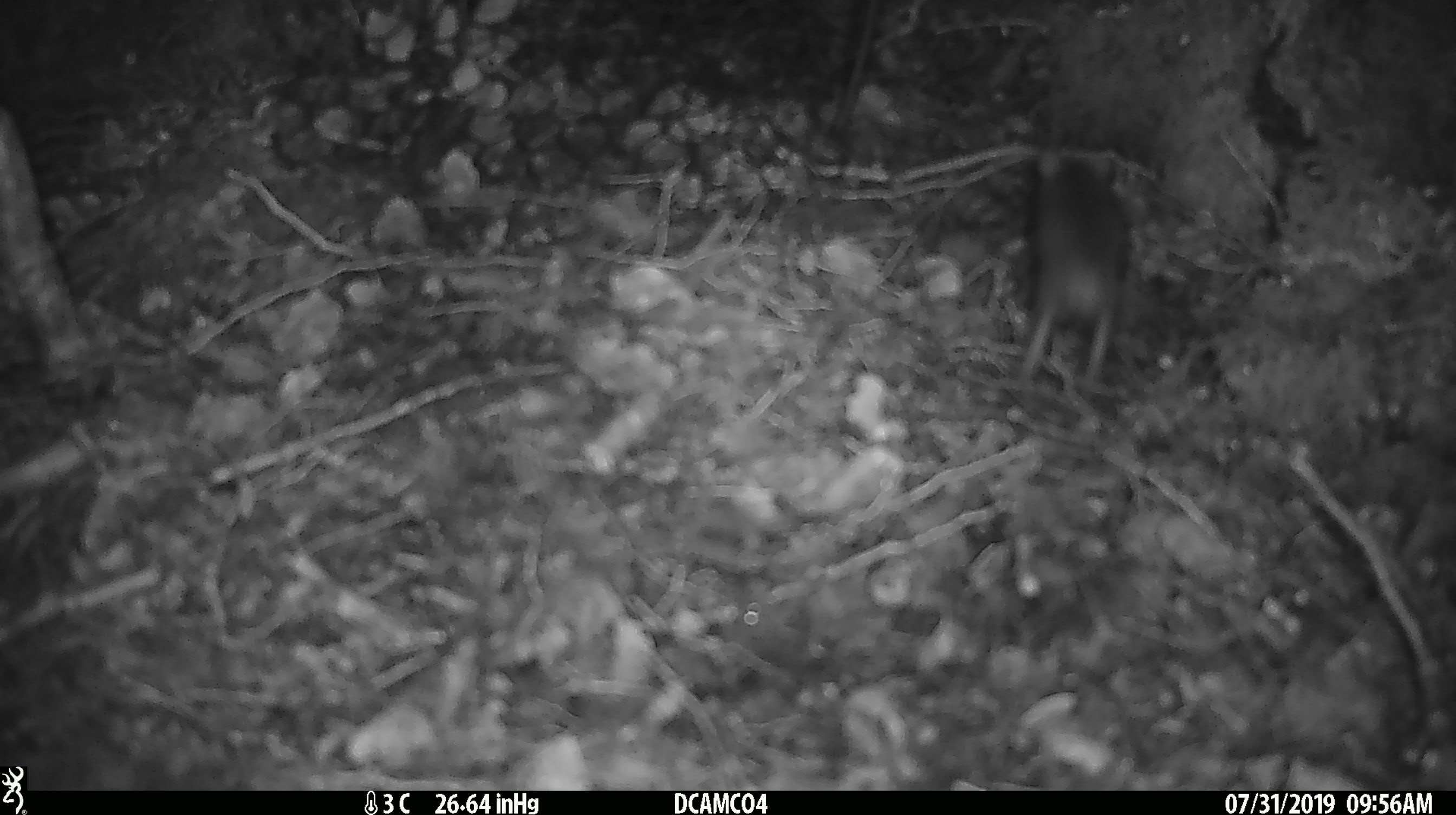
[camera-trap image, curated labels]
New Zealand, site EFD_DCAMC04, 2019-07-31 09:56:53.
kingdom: Animalia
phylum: Chordata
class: Mammalia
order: Rodentia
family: Muridae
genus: Mus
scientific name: Mus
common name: mouse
Mouse (Mus).